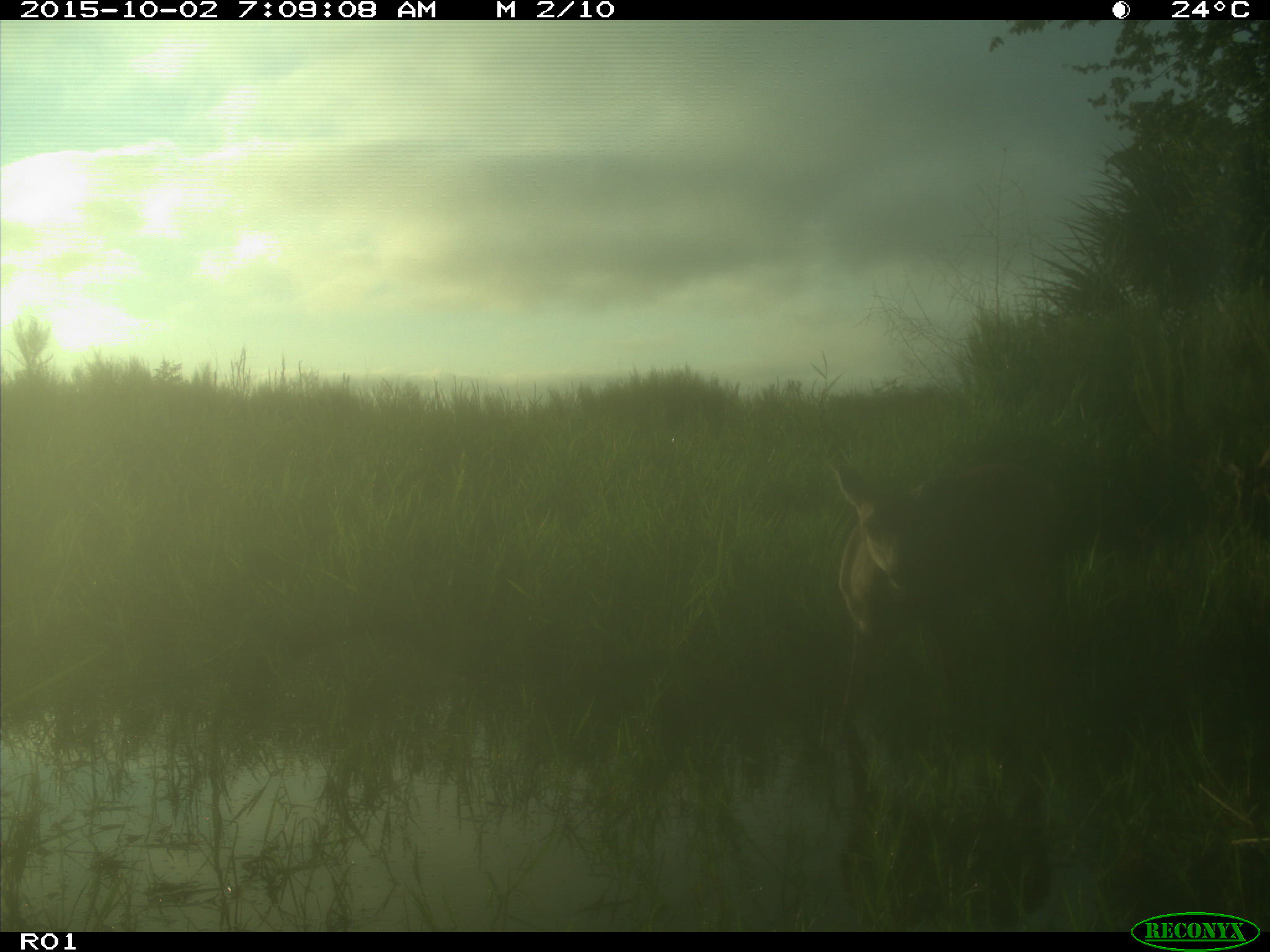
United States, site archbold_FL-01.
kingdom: Animalia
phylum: Chordata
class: Mammalia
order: Artiodactyla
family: Cervidae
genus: Odocoileus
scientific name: Odocoileus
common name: deer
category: unidentified deer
Unidentified deer (deer) (Odocoileus).